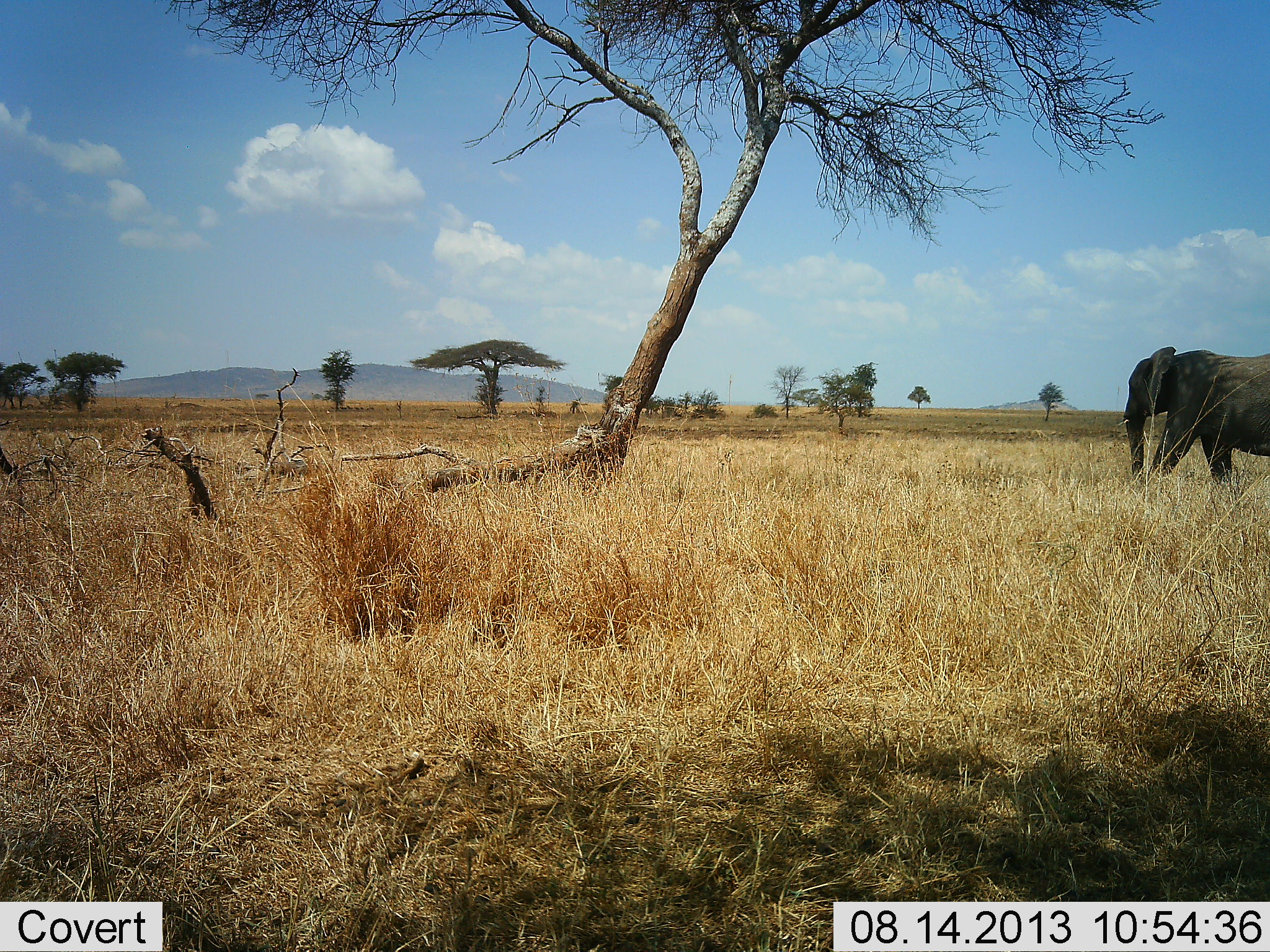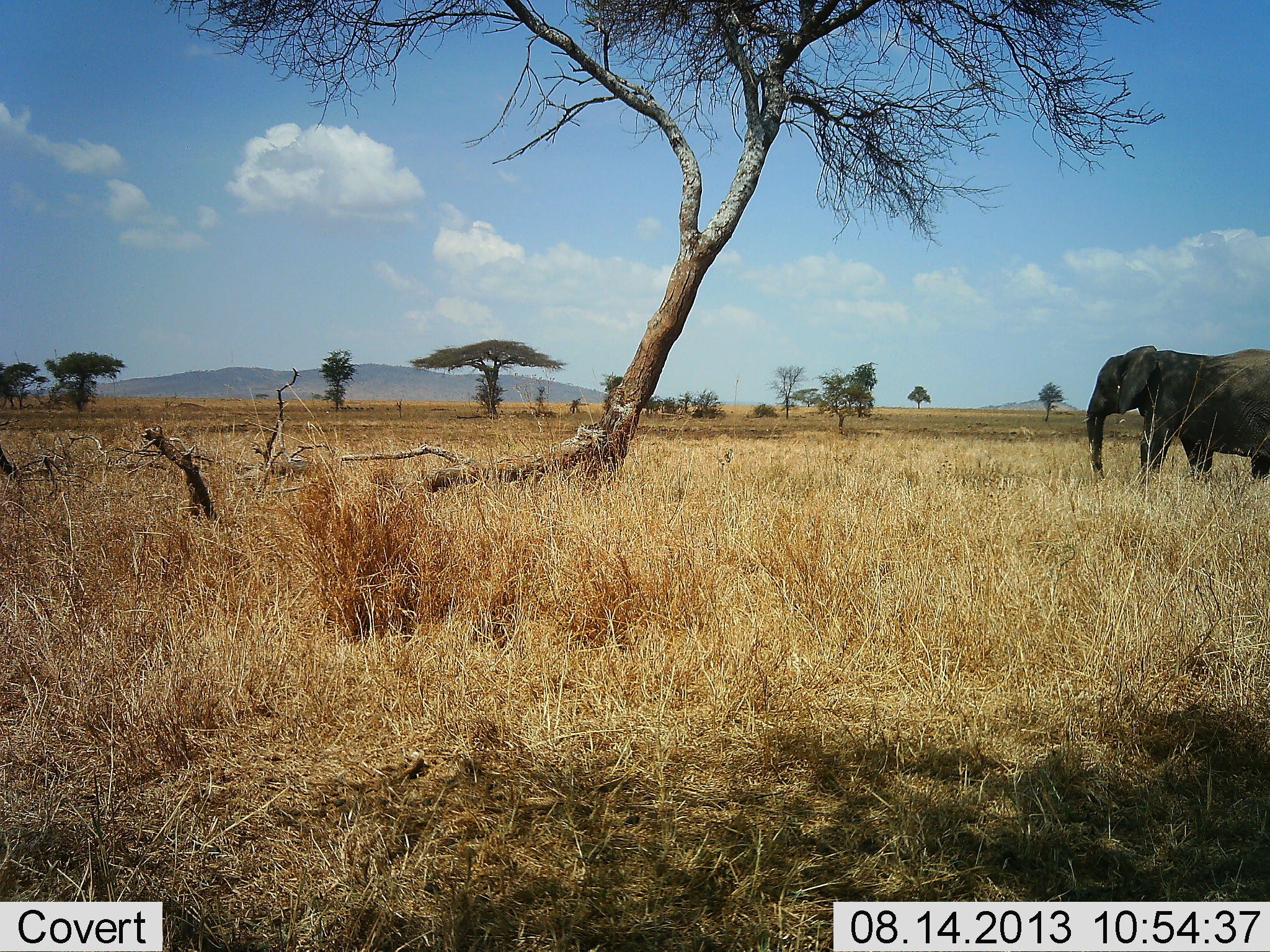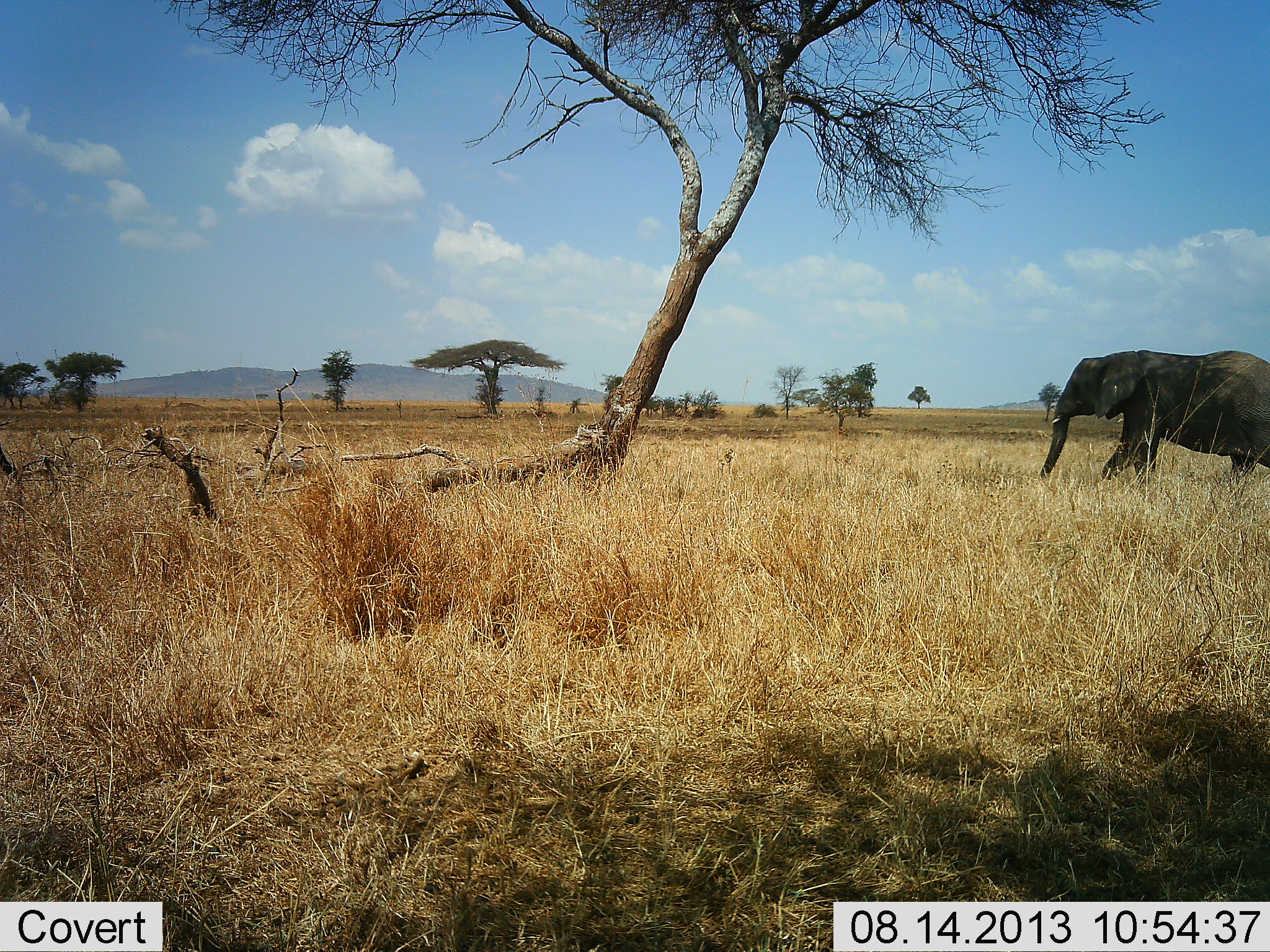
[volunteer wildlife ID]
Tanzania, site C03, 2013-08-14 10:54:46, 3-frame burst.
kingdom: Animalia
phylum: Chordata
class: Mammalia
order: Proboscidea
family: Elephantidae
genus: Loxodonta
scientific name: Loxodonta africana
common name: african bush elephant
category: elephant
Elephant (african bush elephant) (Loxodonta africana), count 1. Behavior (volunteer vote fractions): standing 26%, resting 0%, moving 79%, interacting 0%. Young present (vote fraction): 0%. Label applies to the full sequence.